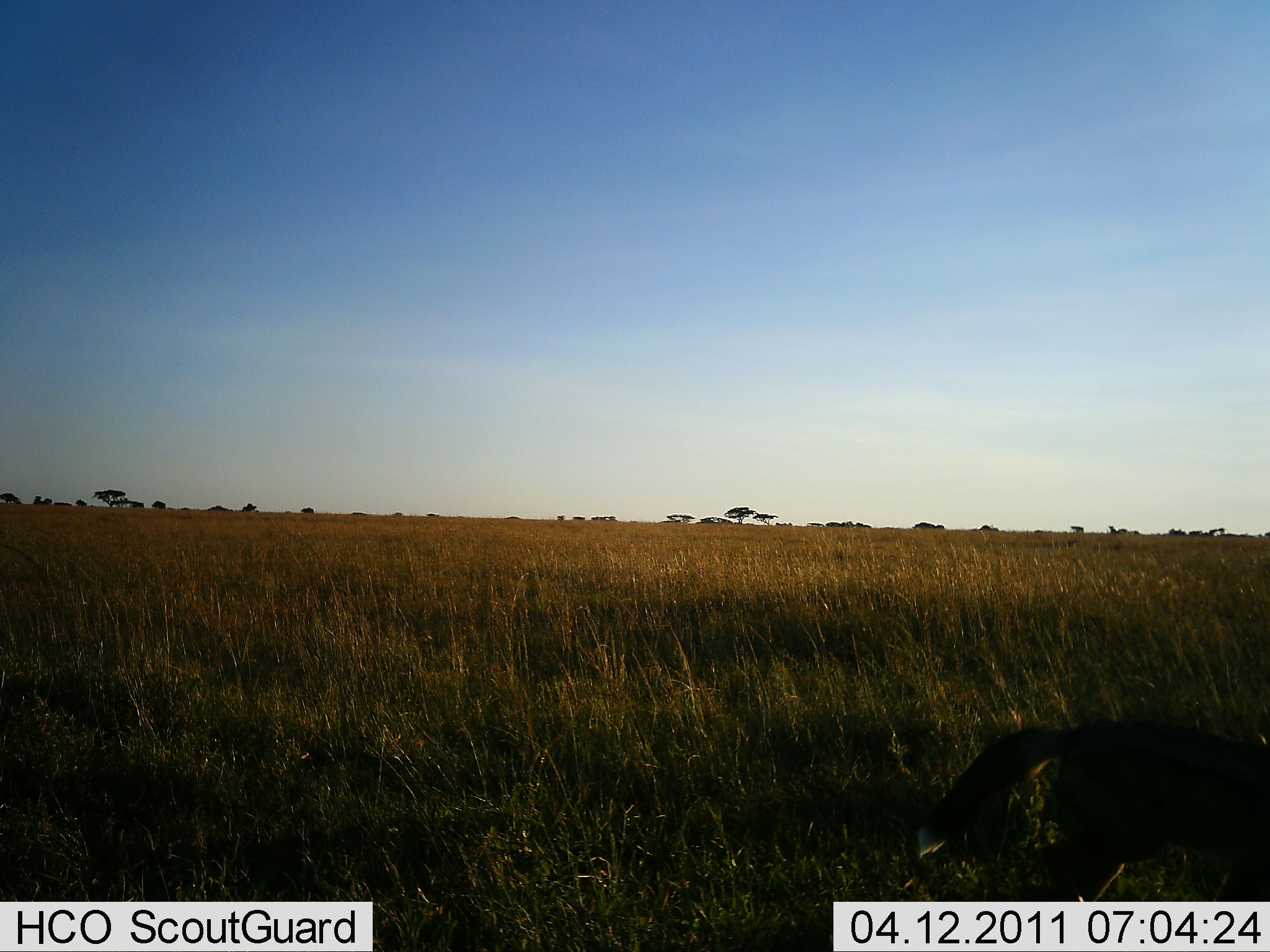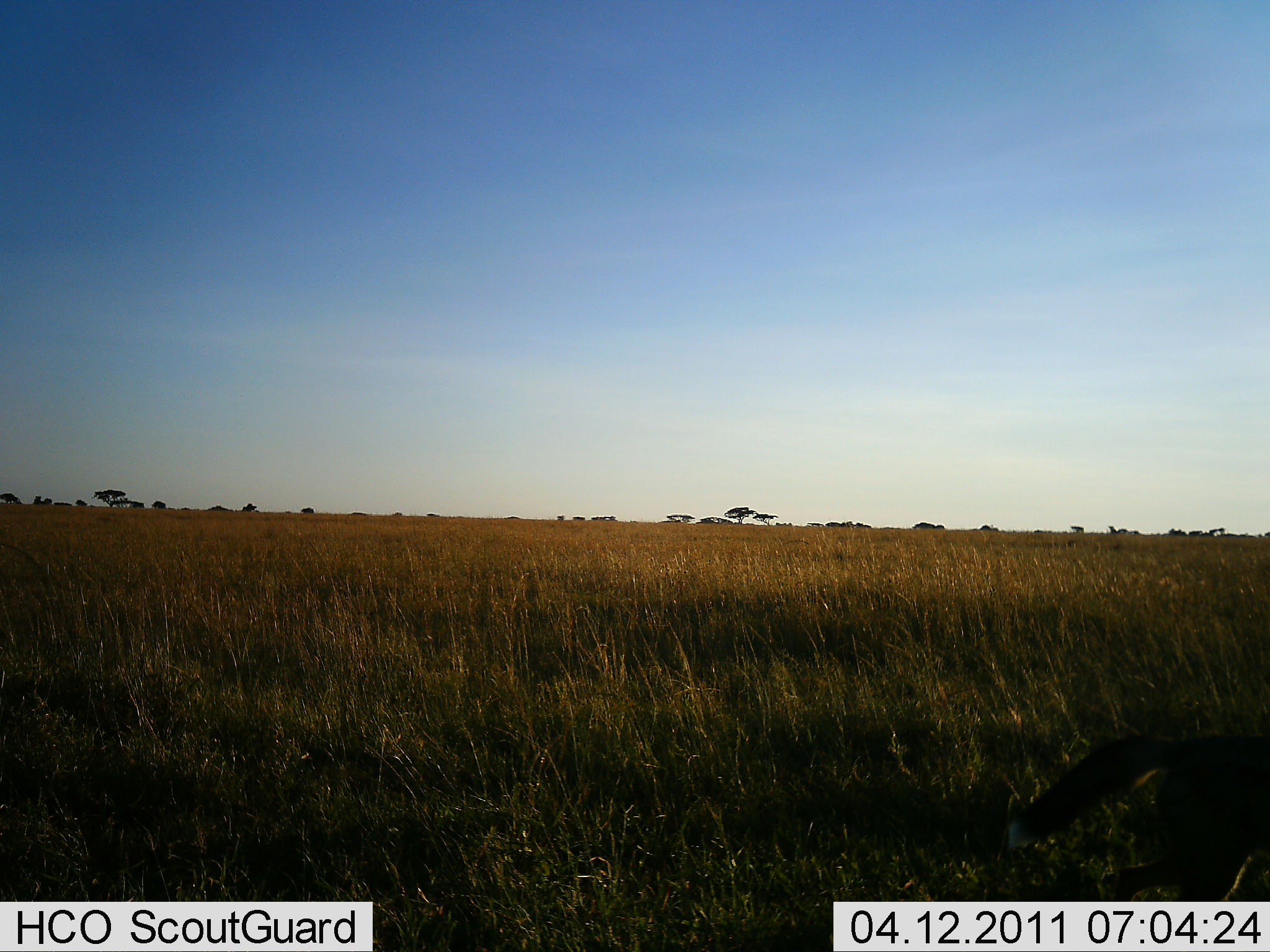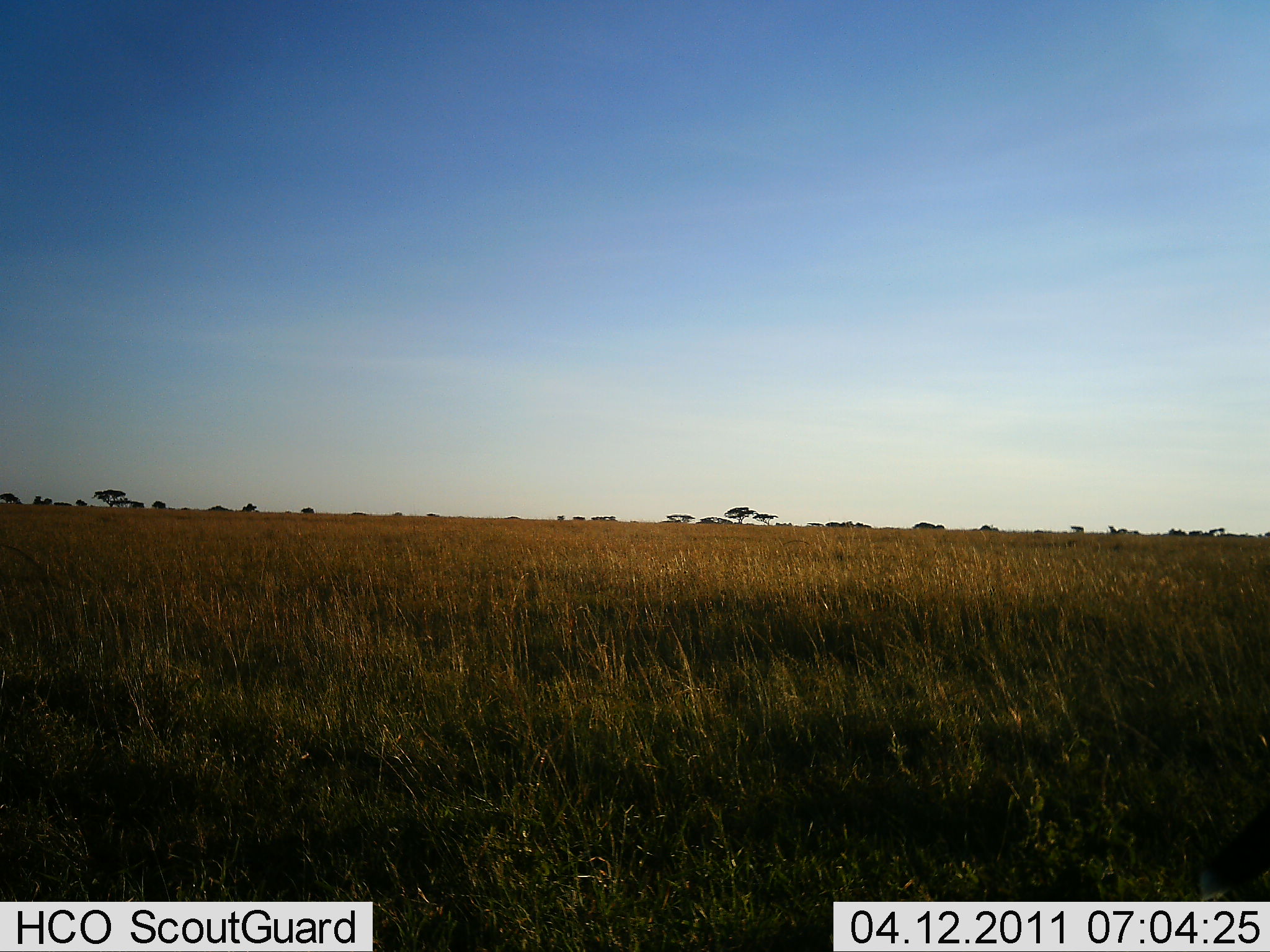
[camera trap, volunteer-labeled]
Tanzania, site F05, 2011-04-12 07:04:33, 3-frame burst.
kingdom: Animalia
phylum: Chordata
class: Mammalia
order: Carnivora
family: Canidae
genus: Lupulella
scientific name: Lupulella mesomelas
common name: black-backed jackal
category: jackal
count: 1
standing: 0%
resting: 0%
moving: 100%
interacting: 0%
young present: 0%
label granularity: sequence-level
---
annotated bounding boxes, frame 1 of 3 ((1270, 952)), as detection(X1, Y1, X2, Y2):
animal: detection(912, 719, 1269, 952)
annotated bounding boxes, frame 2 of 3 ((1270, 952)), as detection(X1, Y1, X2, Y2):
animal: detection(1004, 731, 1270, 952)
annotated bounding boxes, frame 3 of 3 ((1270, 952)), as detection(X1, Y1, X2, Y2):
animal: detection(1198, 811, 1269, 952)